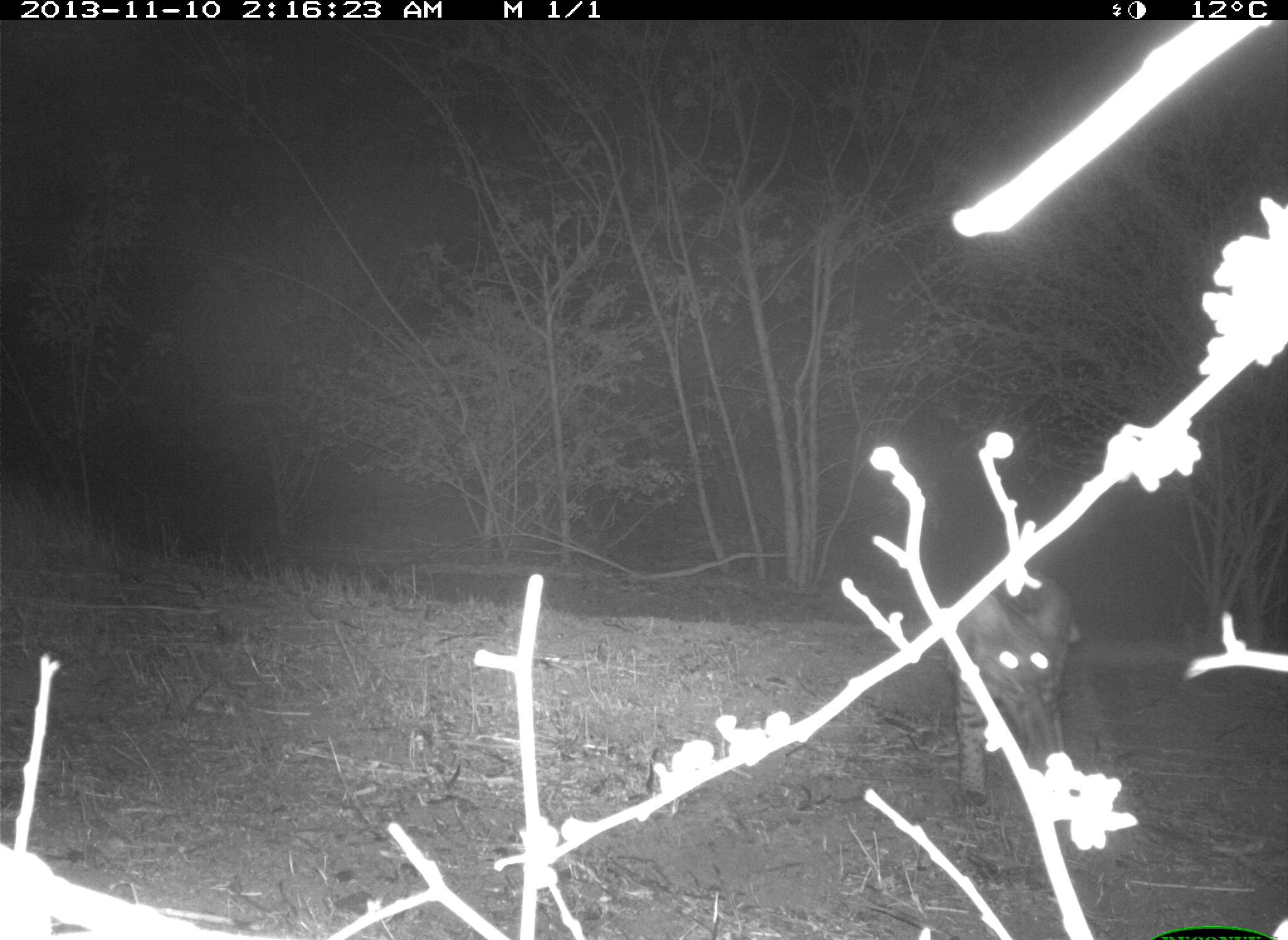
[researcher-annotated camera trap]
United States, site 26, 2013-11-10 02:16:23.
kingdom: Animalia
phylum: Chordata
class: Mammalia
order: Carnivora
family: Felidae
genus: Lynx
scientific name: Lynx rufus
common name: bobcat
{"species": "bobcat (Lynx rufus)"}